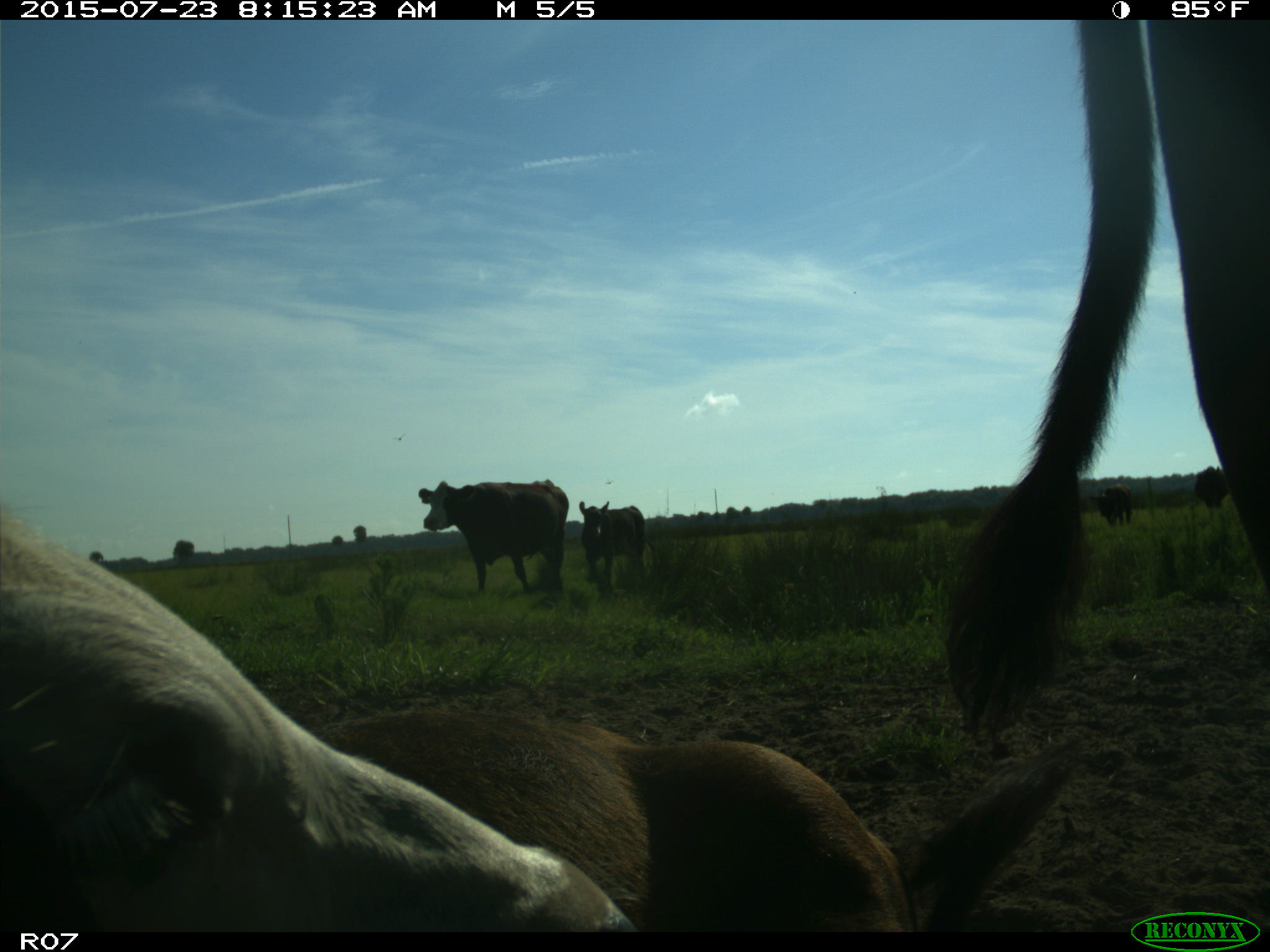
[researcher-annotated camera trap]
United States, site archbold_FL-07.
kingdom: Animalia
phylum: Chordata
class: Mammalia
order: Artiodactyla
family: Bovidae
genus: Bos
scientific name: Bos taurus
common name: domestic cow